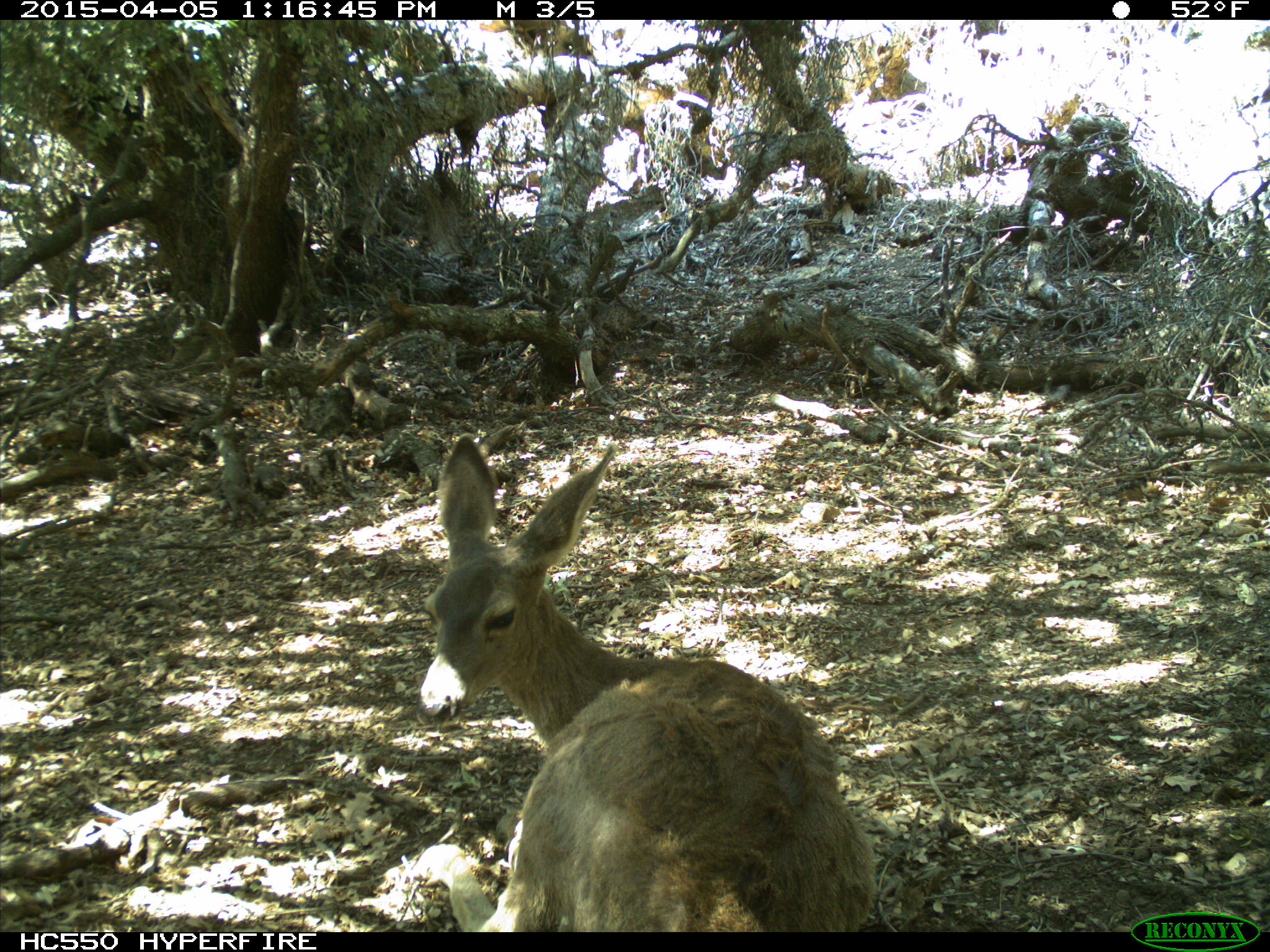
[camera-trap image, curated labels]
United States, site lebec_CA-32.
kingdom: Animalia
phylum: Chordata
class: Mammalia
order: Artiodactyla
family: Cervidae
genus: Odocoileus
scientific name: Odocoileus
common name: deer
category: unidentified deer